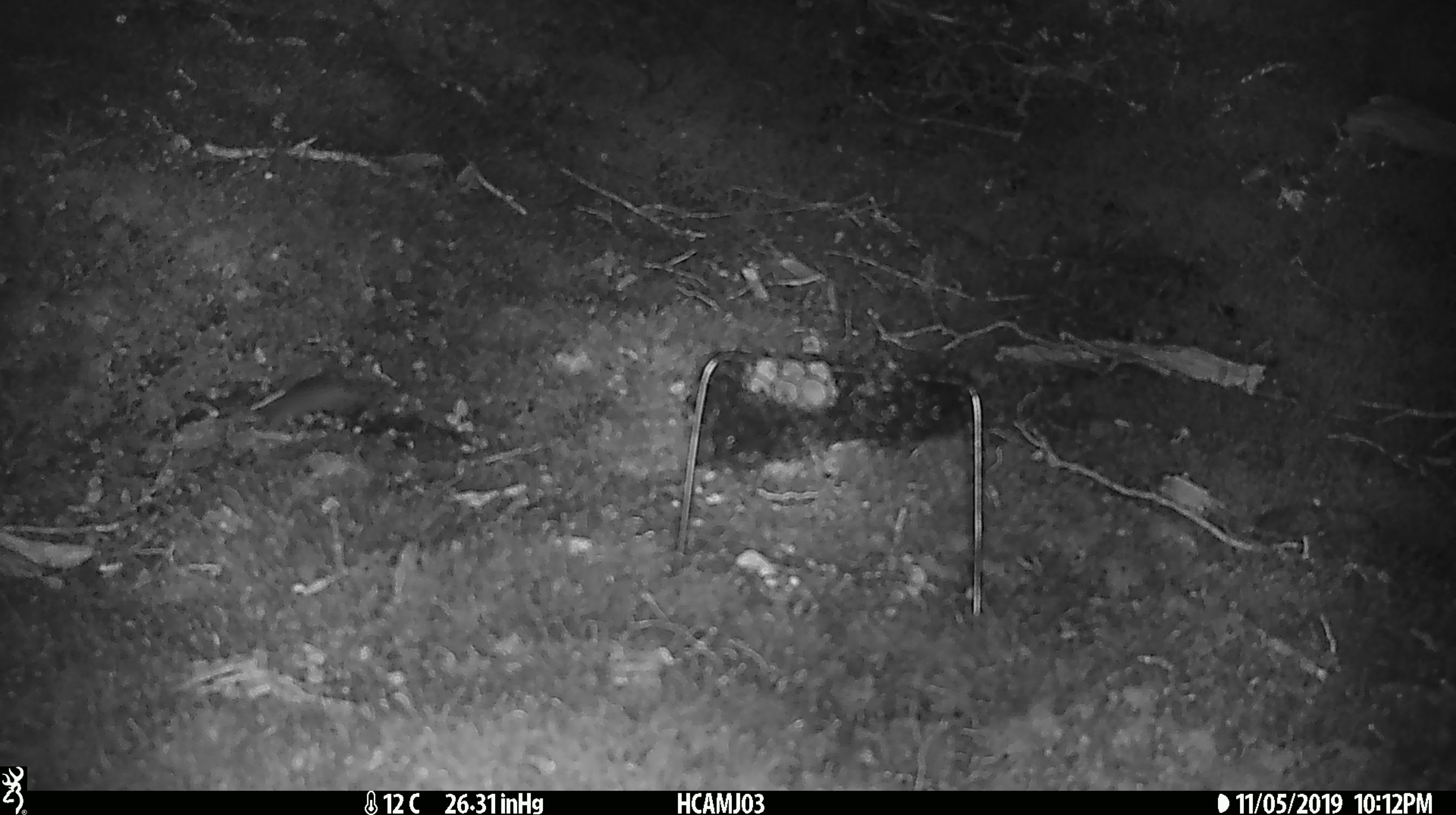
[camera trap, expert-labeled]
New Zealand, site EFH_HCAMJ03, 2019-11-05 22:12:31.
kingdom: Animalia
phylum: Chordata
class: Mammalia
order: Rodentia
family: Muridae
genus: Mus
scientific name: Mus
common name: mouse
Mouse (Mus).